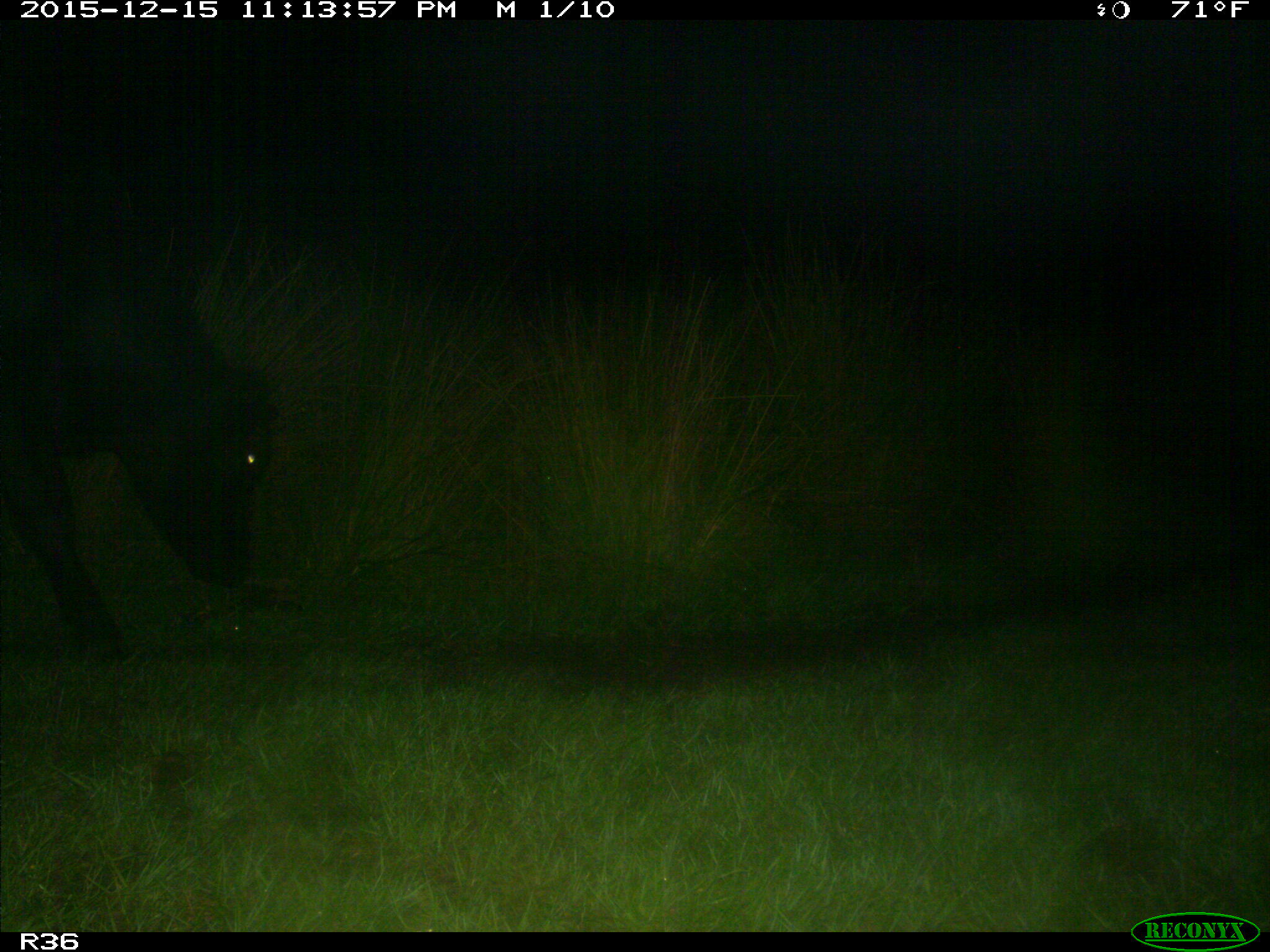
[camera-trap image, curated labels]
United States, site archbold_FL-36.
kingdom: Animalia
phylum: Chordata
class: Mammalia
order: Artiodactyla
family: Bovidae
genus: Bos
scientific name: Bos taurus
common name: domestic cow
Bos taurus (domestic cow).